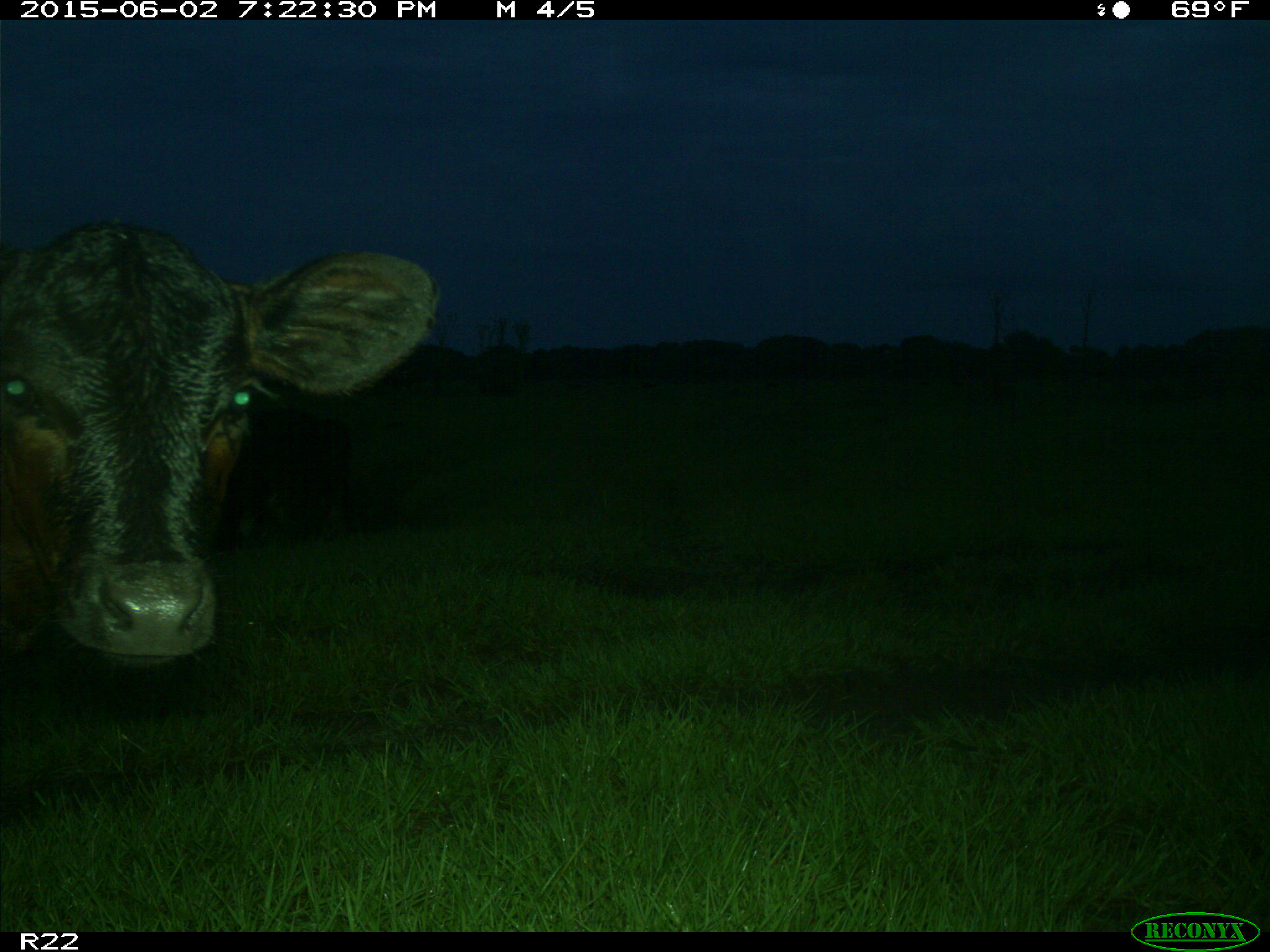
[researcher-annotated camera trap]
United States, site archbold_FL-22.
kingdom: Animalia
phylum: Chordata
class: Mammalia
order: Artiodactyla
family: Bovidae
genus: Bos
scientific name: Bos taurus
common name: domestic cow